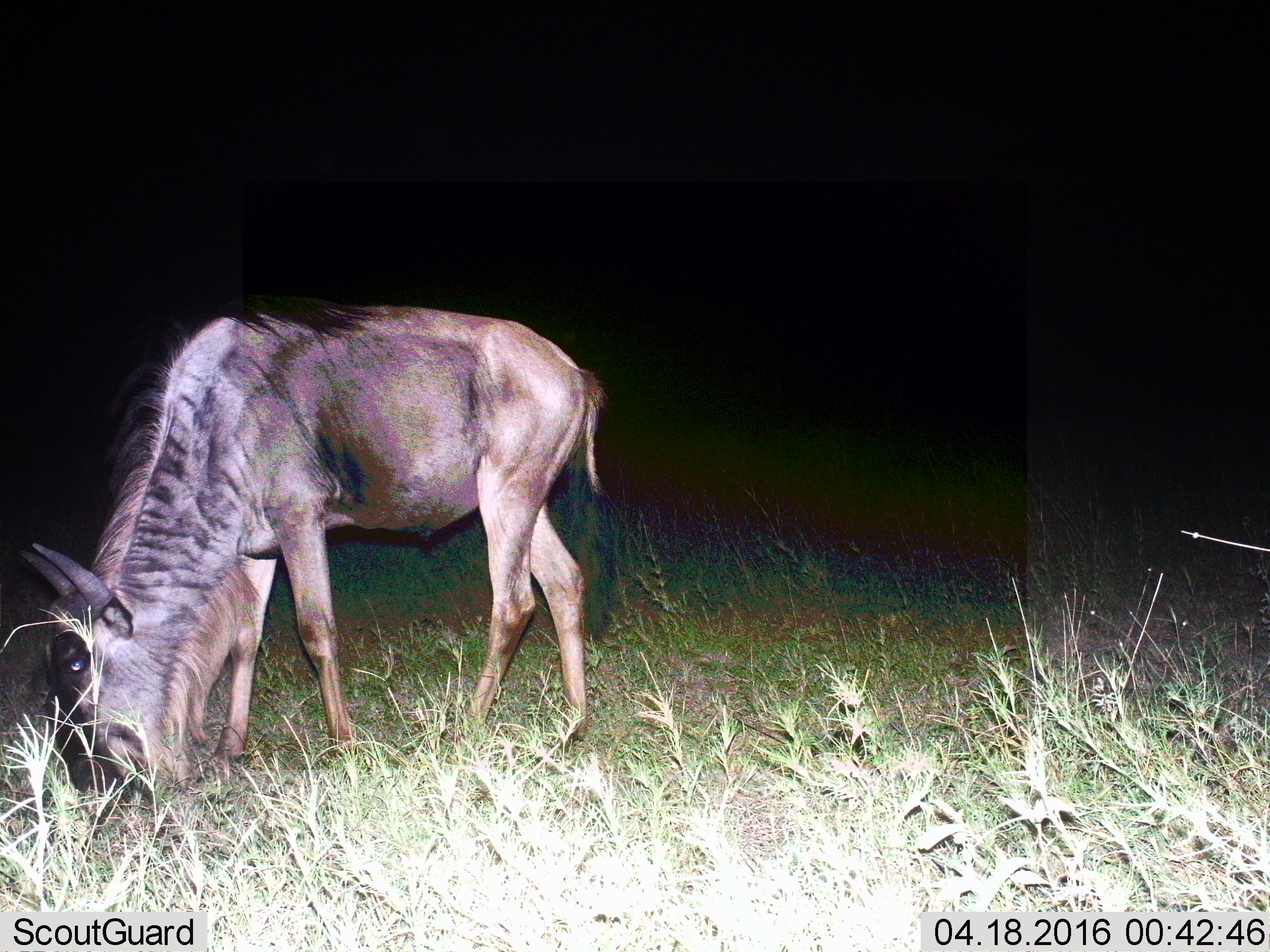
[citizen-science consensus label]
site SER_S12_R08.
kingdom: Animalia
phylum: Chordata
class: Mammalia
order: Artiodactyla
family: Bovidae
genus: Connochaetes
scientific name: Connochaetes taurinus taurinus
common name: blue wildebeest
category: wildebeestblue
Wildebeestblue (blue wildebeest) (Connochaetes taurinus taurinus), count 1. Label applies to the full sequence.